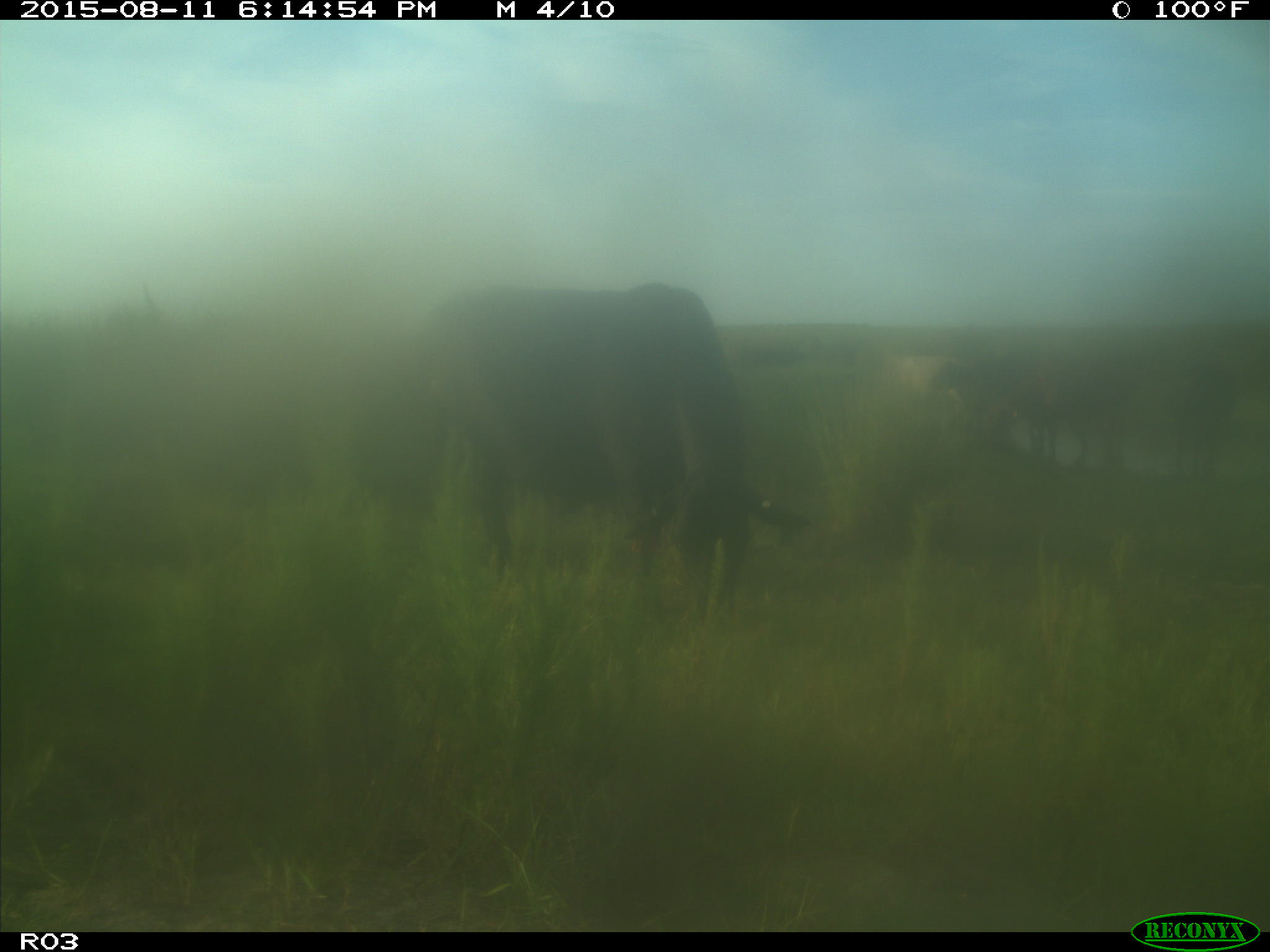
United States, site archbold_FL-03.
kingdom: Animalia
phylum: Chordata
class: Mammalia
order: Artiodactyla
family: Bovidae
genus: Bos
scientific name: Bos taurus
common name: domestic cow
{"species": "Bos taurus (domestic cow)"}